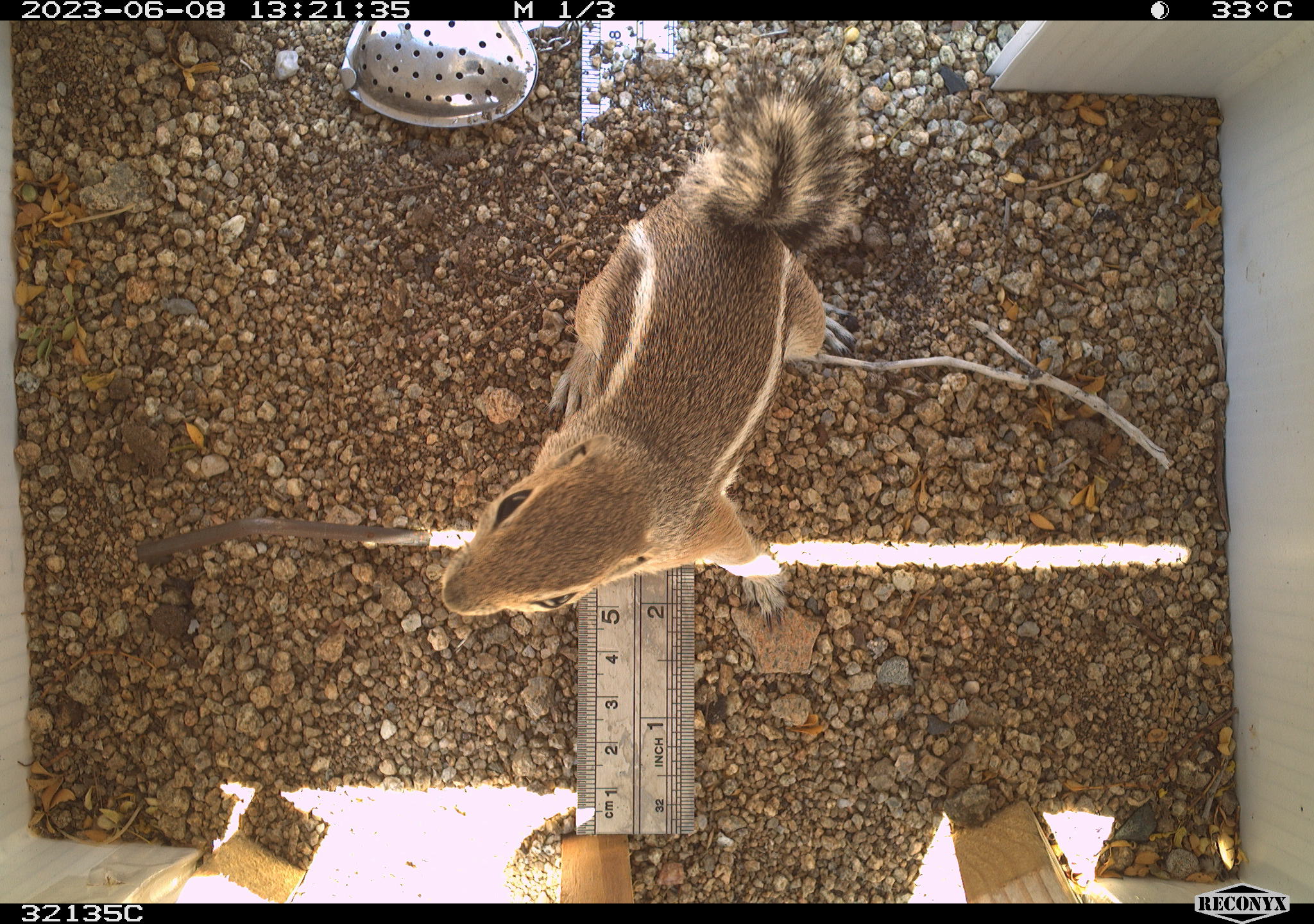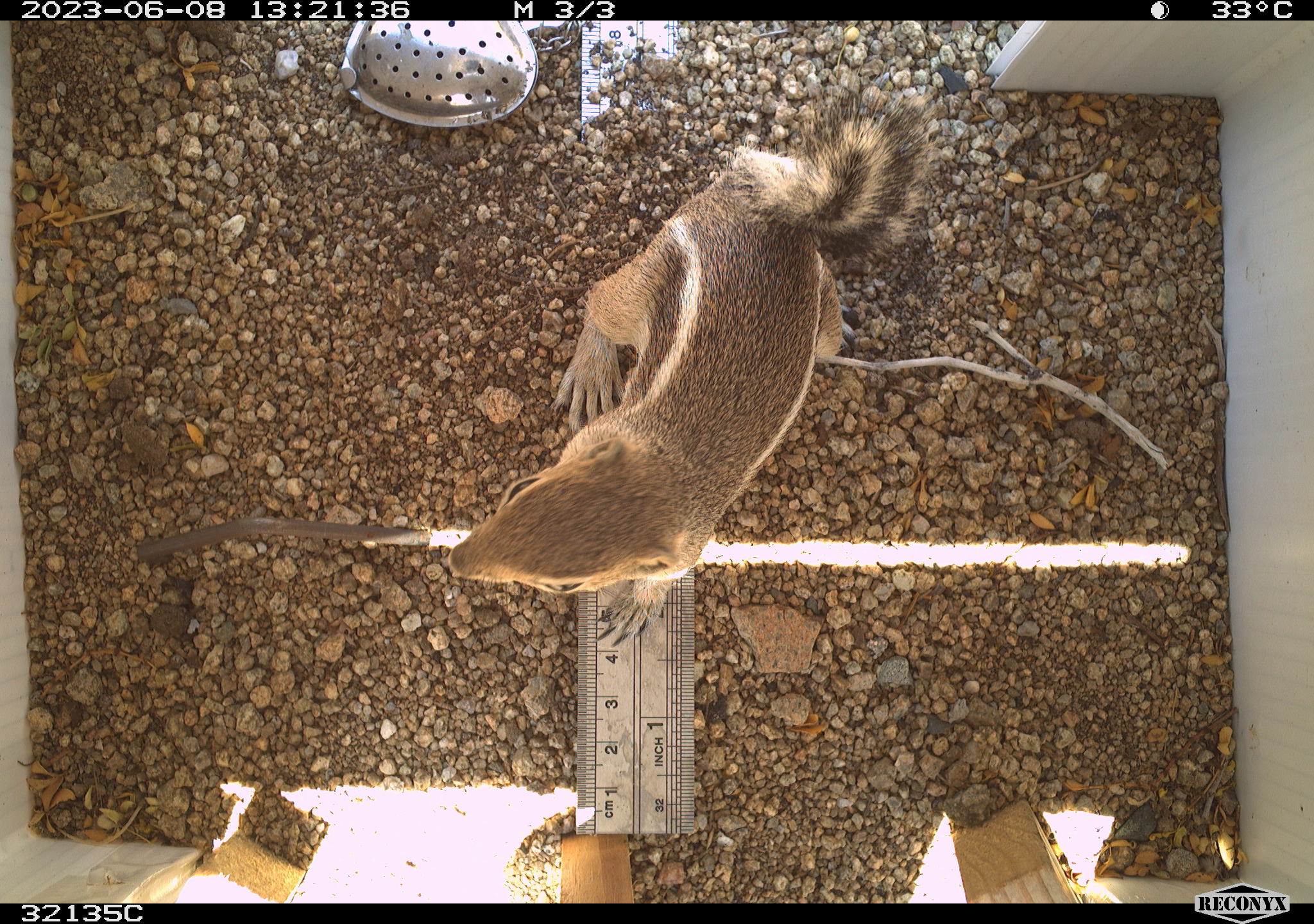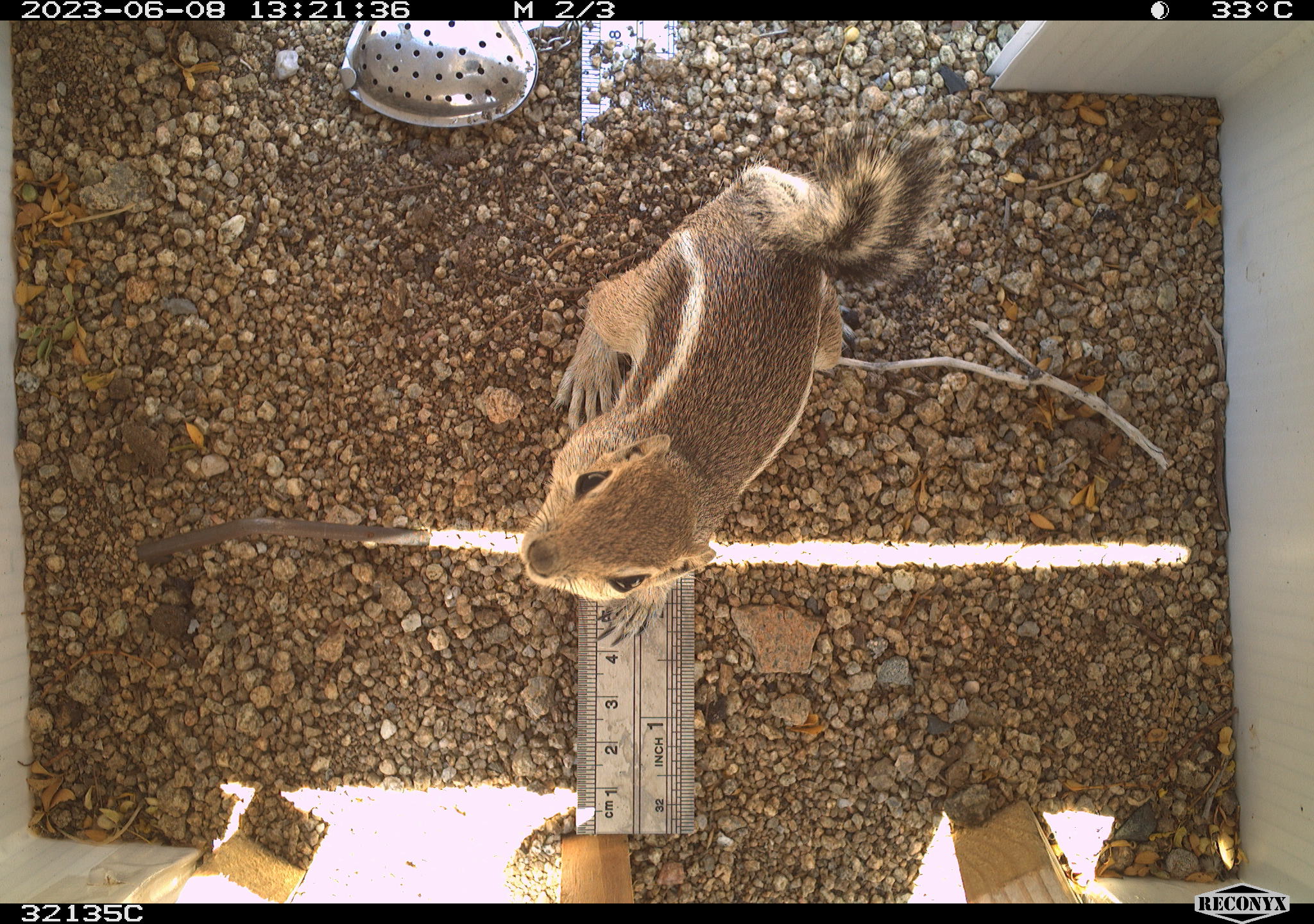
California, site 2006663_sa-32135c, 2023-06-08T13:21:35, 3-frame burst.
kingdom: Animalia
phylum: Chordata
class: Mammalia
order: Rodentia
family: Sciuridae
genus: Ammospermophilus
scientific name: Ammospermophilus leucurus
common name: white-tailed antelope squirrel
White-tailed antelope squirrel (Ammospermophilus leucurus).